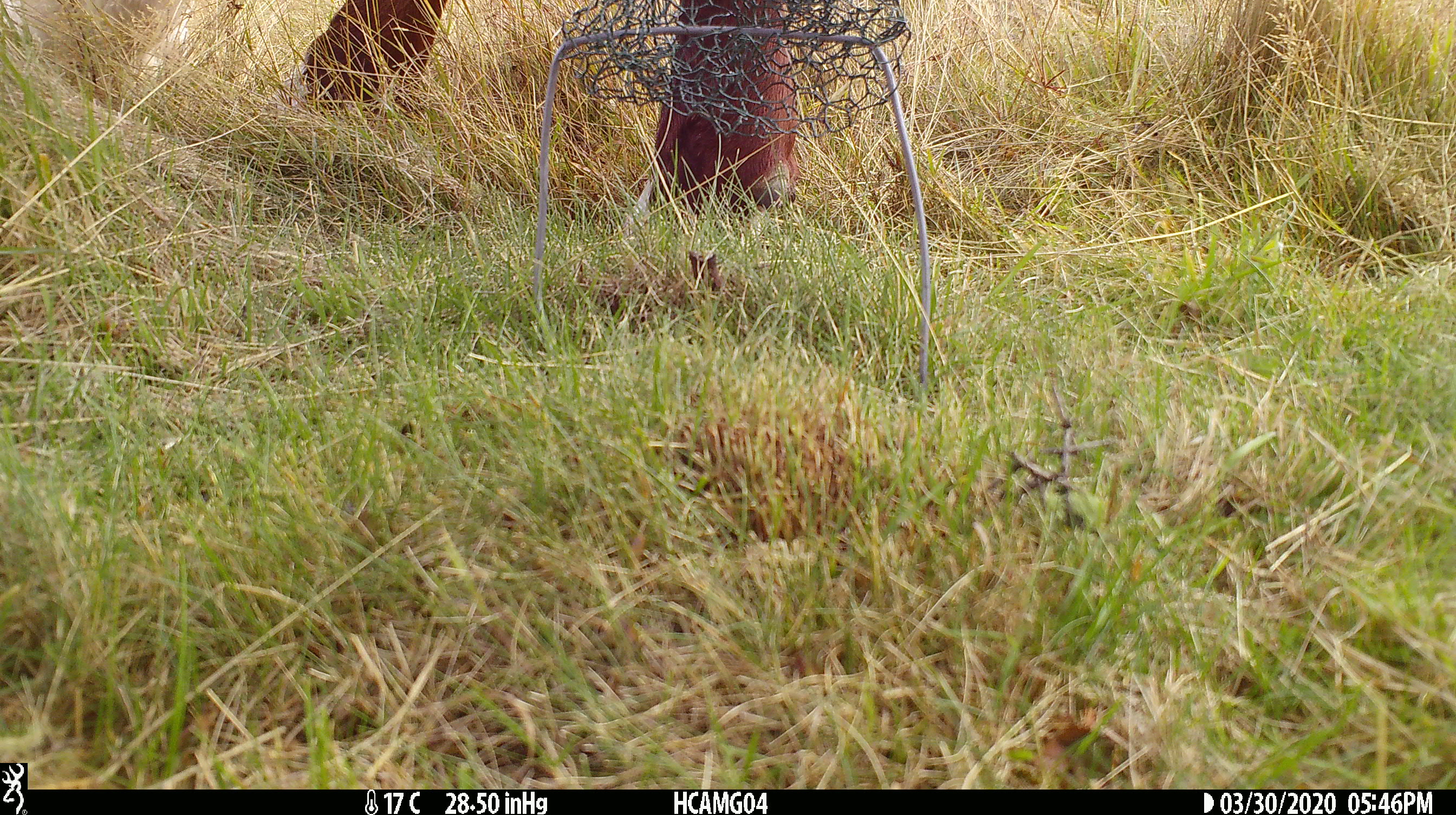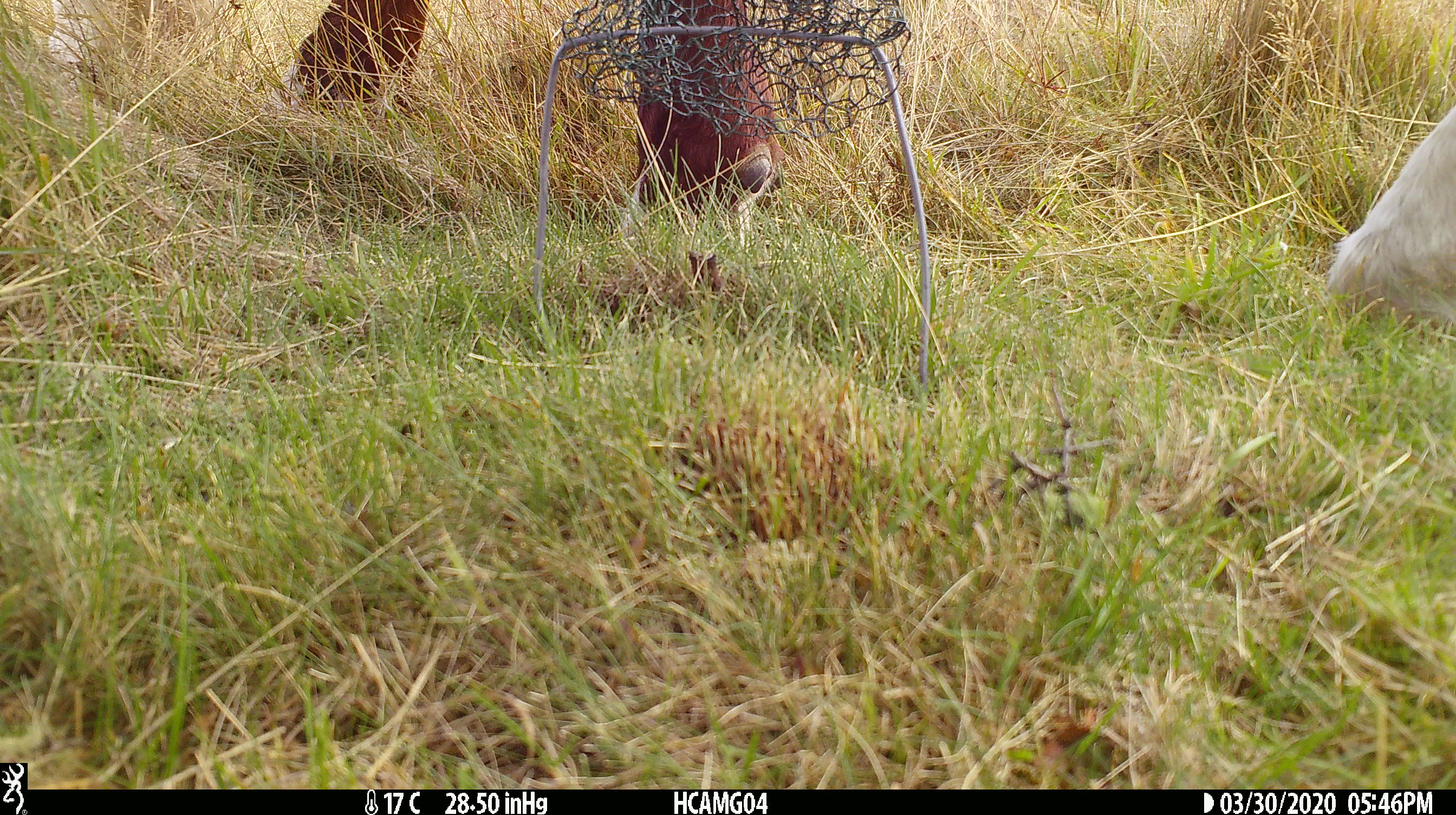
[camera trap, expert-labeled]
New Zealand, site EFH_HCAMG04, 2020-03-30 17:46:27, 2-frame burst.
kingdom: Animalia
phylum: Chordata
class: Mammalia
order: Artiodactyla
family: Bovidae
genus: Bos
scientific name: Bos taurus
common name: domestic cow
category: cow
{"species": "cow (domestic cow) (Bos taurus)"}